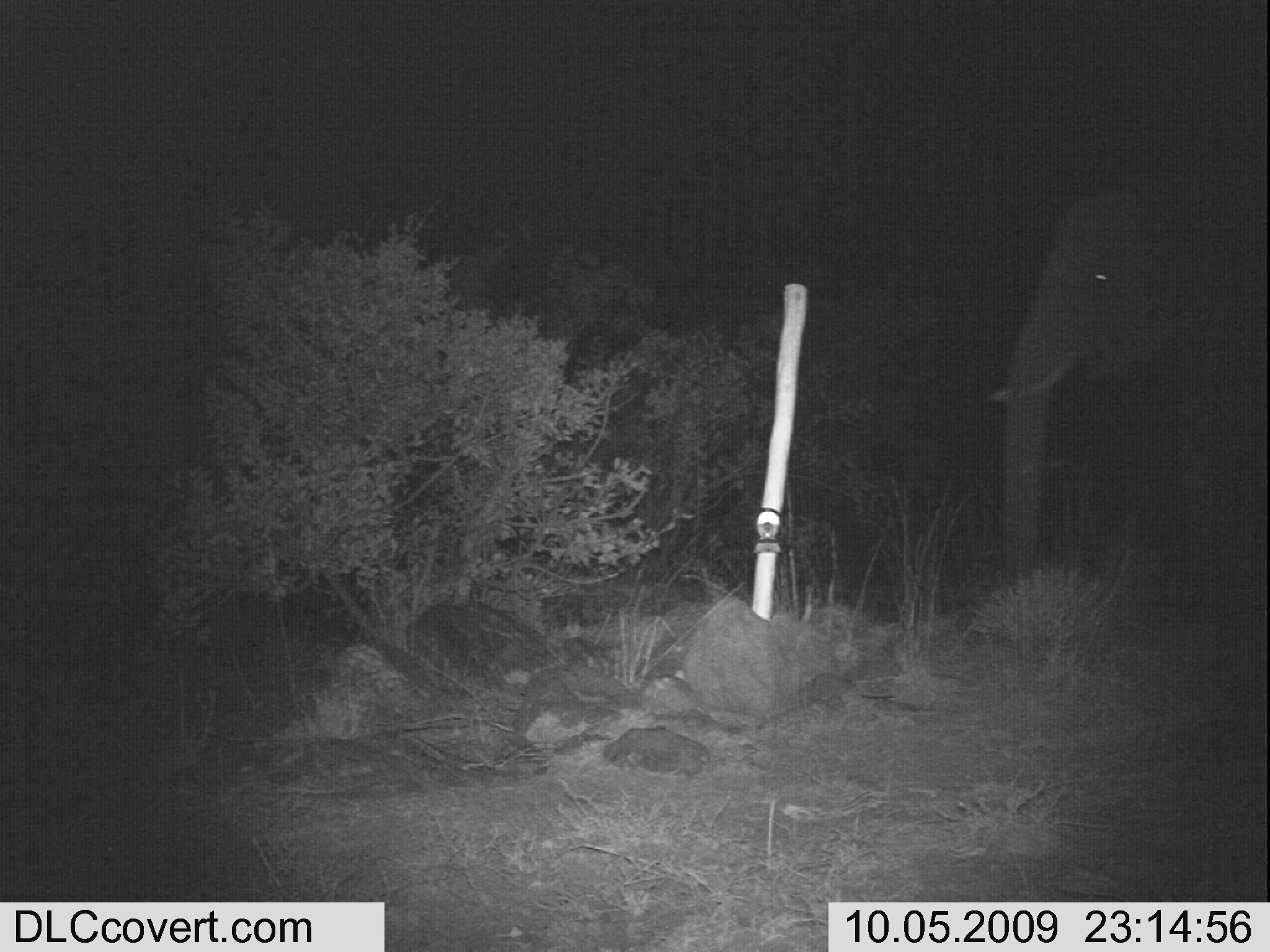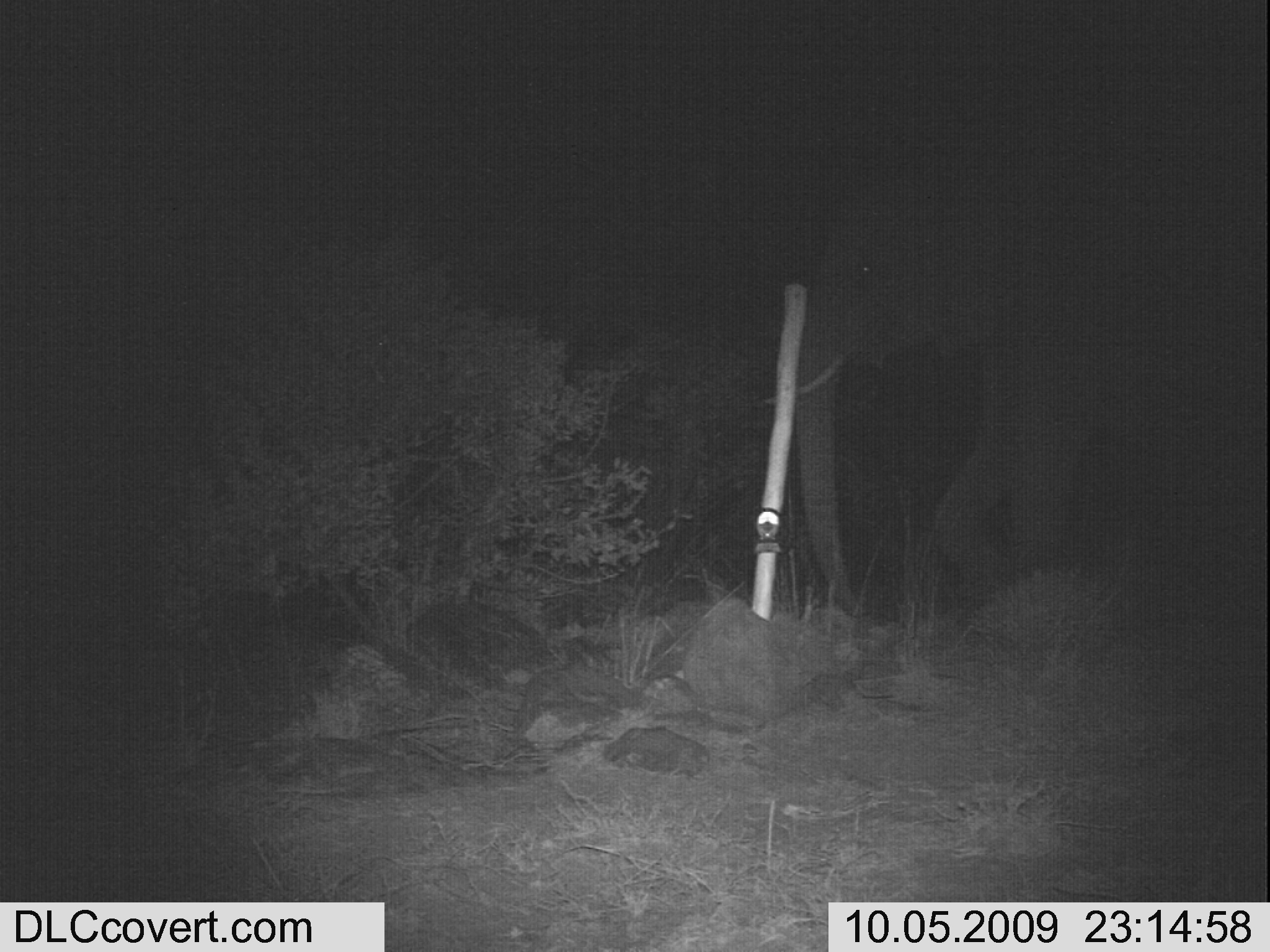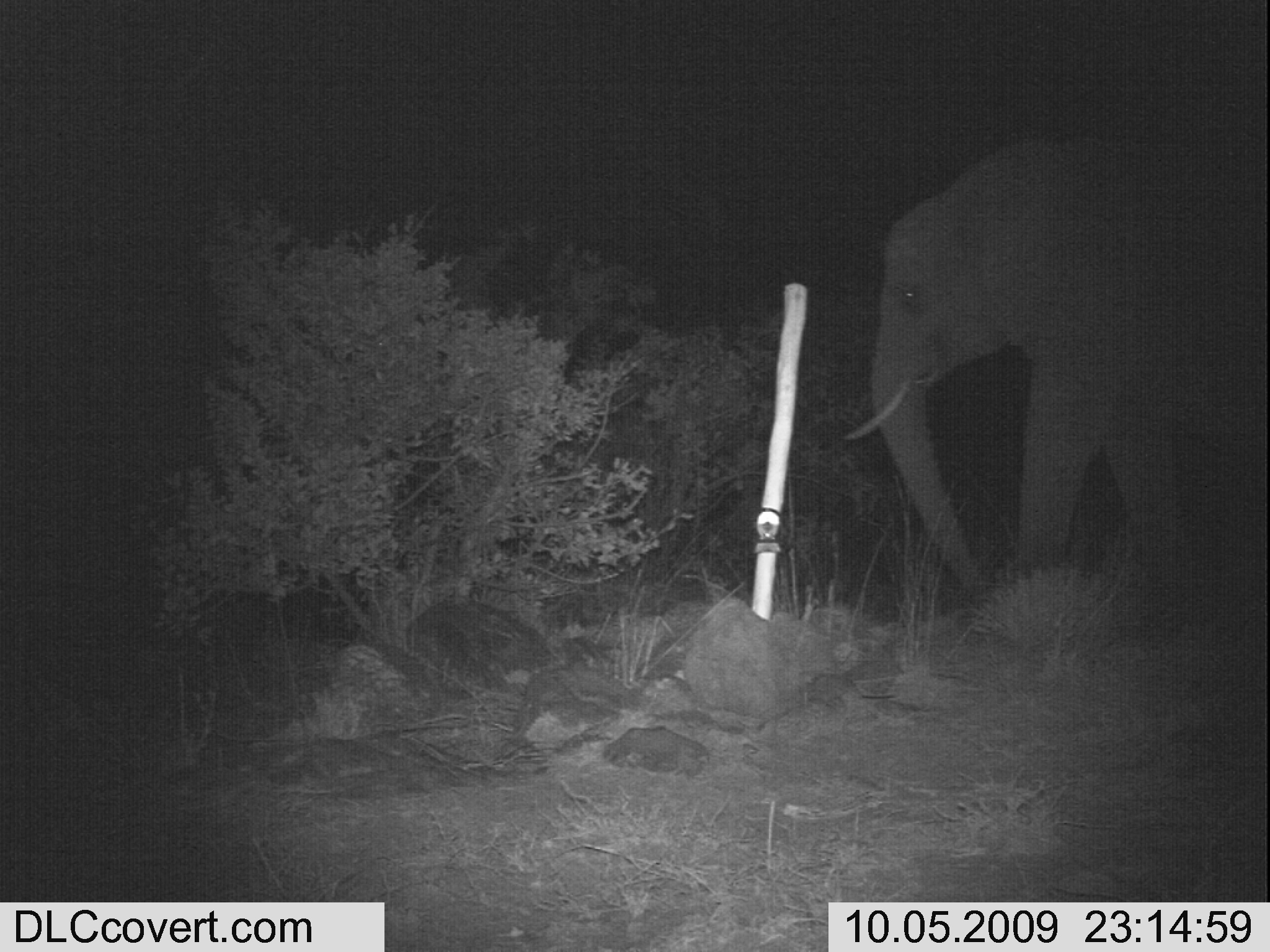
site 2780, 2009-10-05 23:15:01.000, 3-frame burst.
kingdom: Animalia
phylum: Chordata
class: Mammalia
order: Proboscidea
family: Elephantidae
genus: Loxodonta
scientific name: Loxodonta africana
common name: african bush elephant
Loxodonta africana (african bush elephant), count 1.